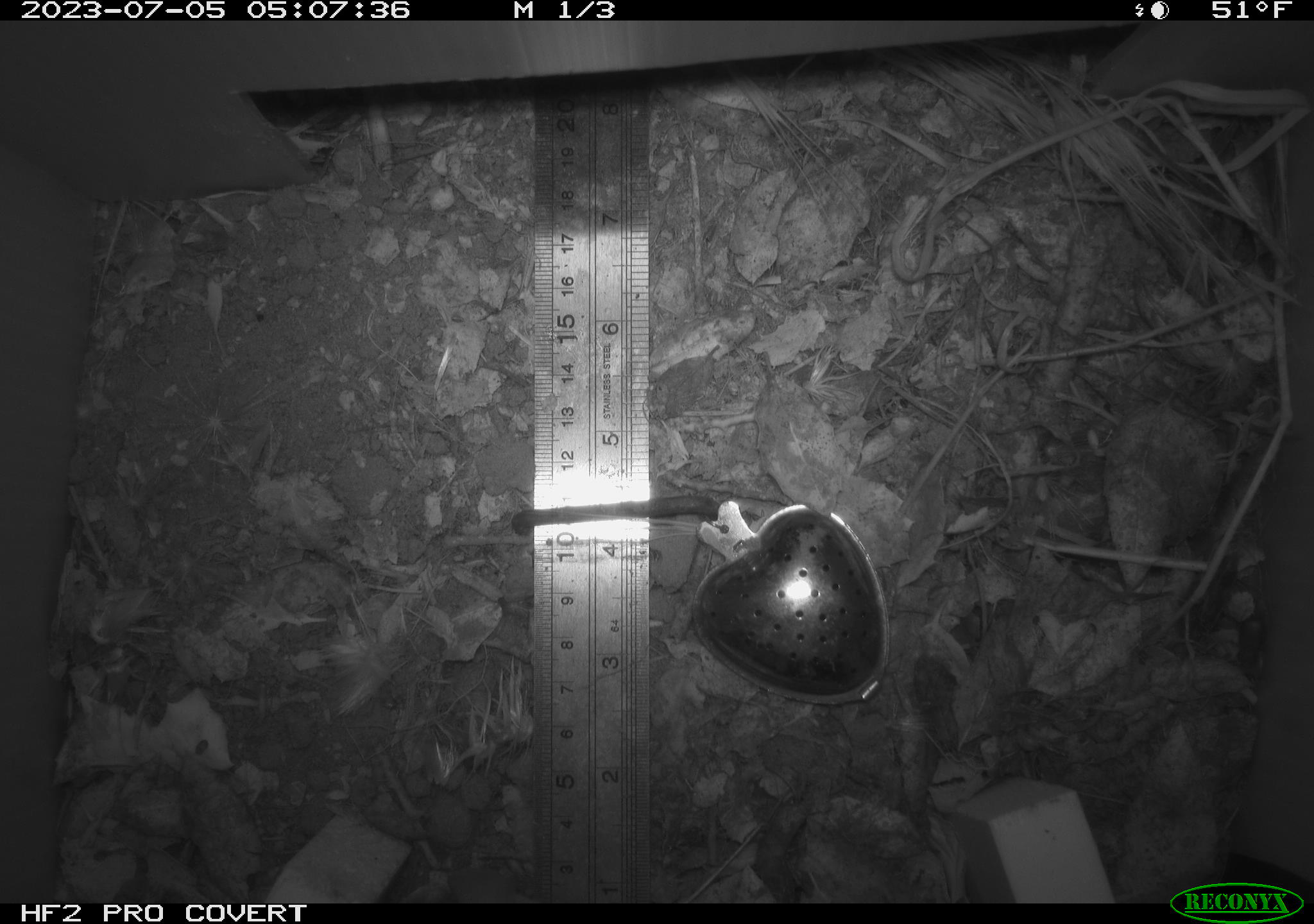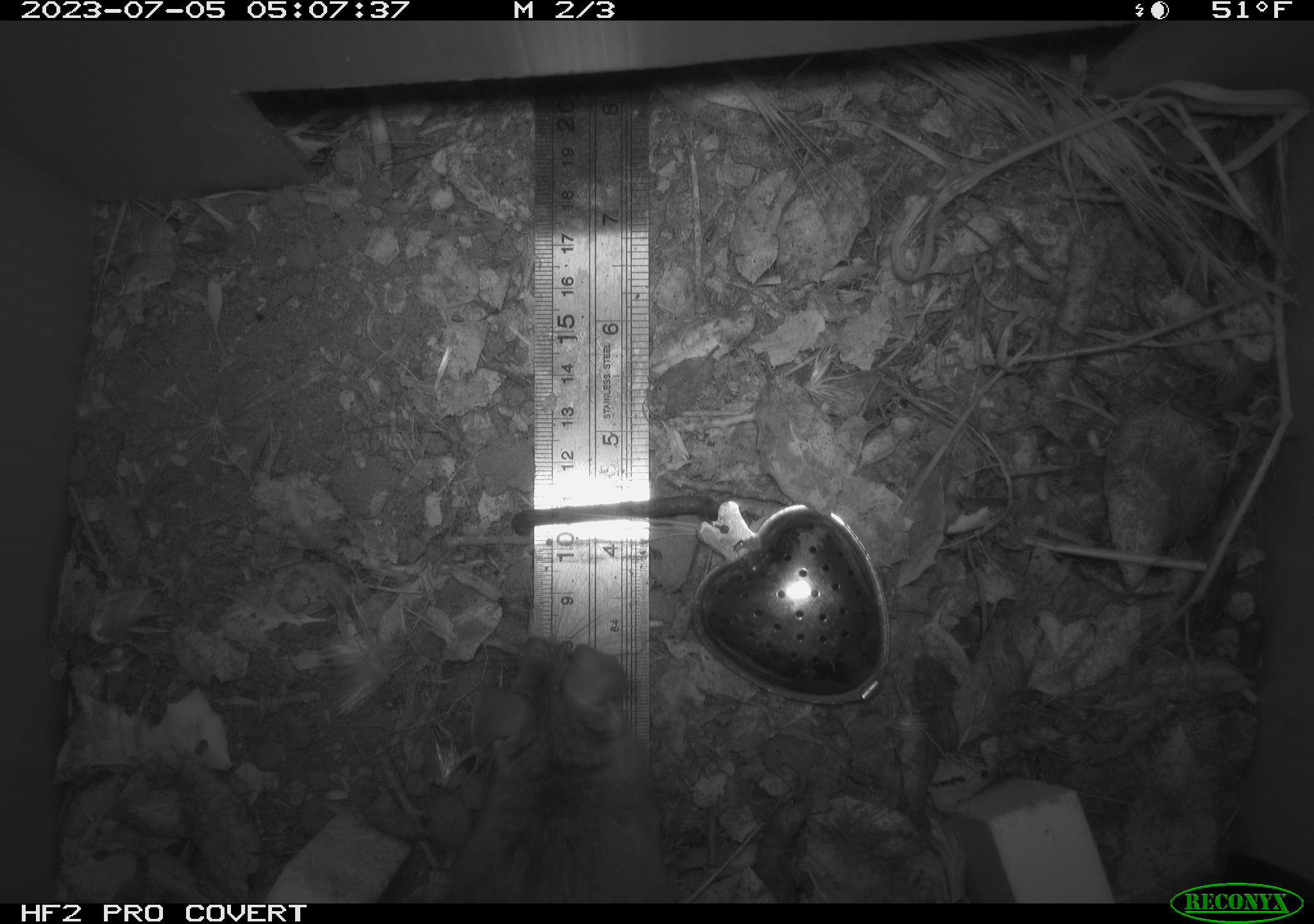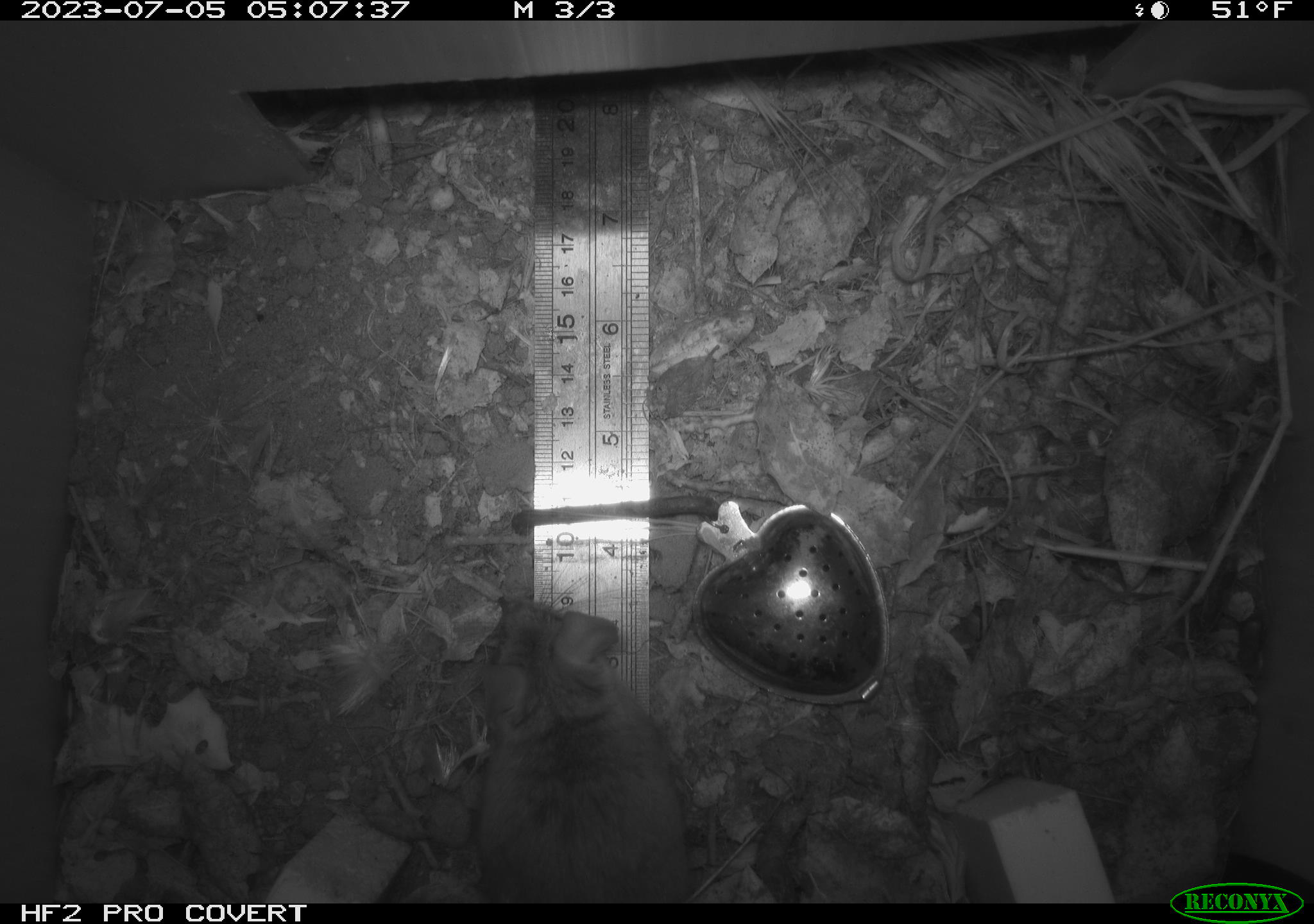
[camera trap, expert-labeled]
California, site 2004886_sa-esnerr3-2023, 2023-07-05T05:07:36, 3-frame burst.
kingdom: Animalia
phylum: Chordata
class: Mammalia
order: Rodentia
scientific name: Rodentia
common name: mouse species